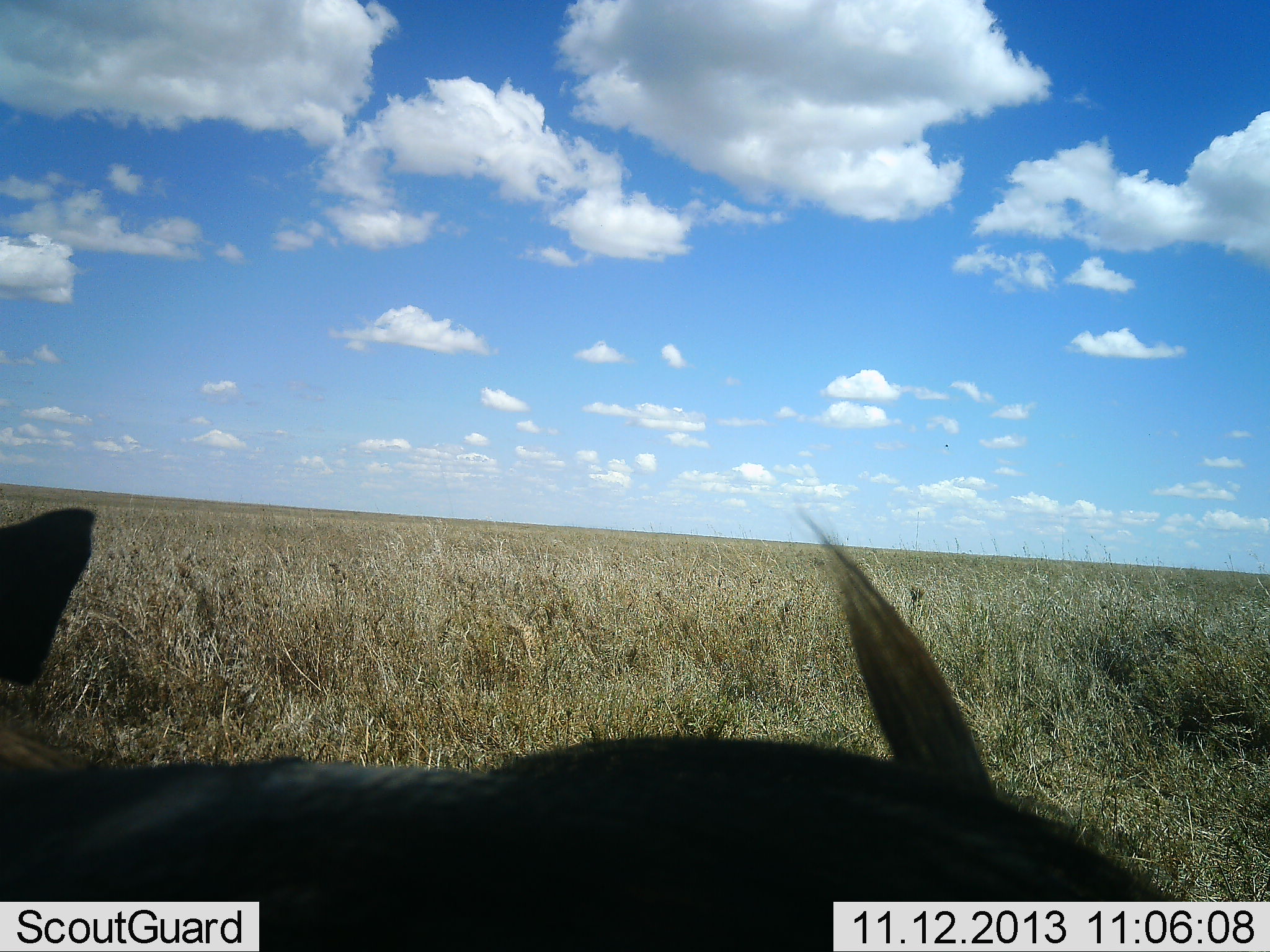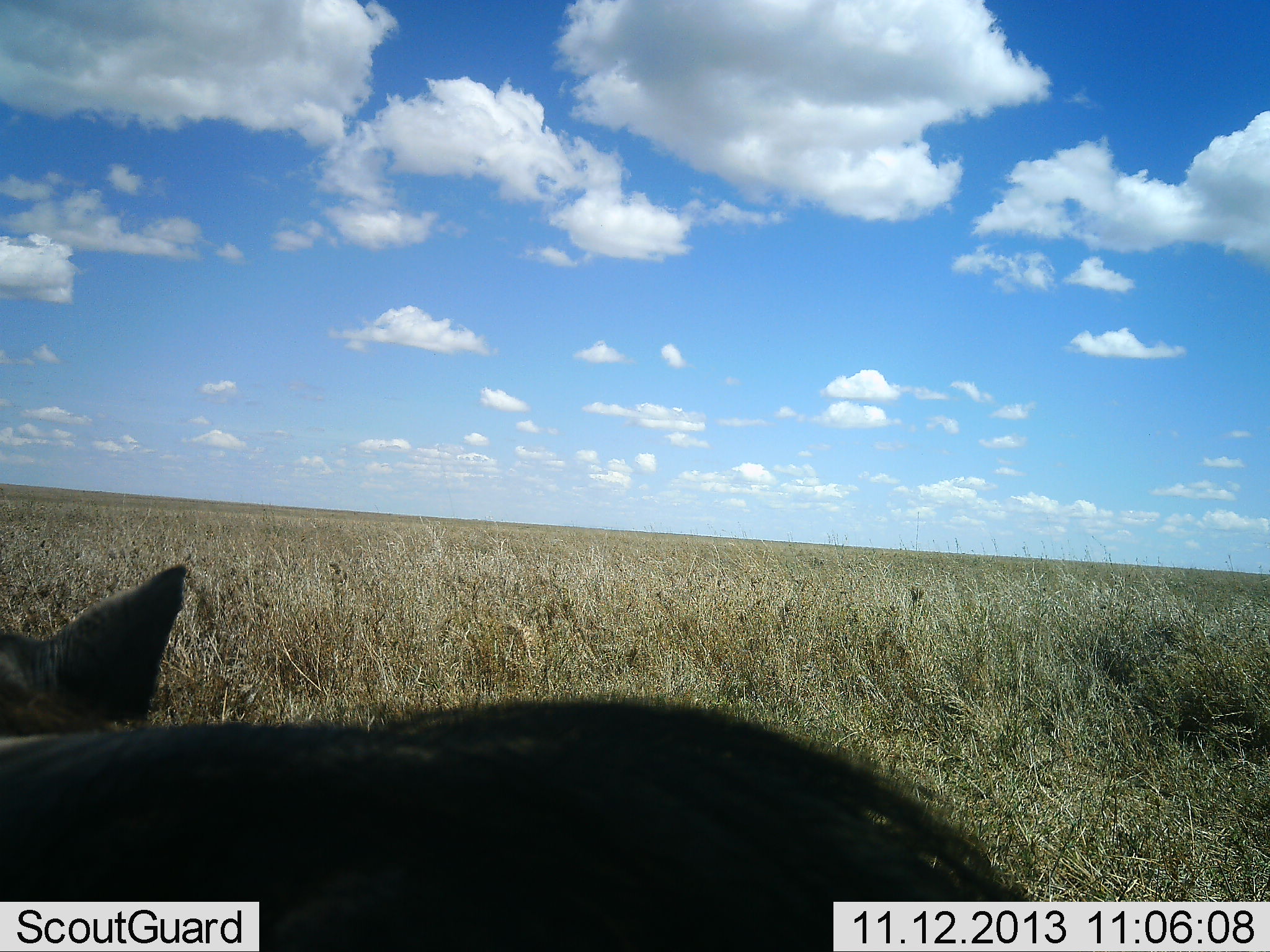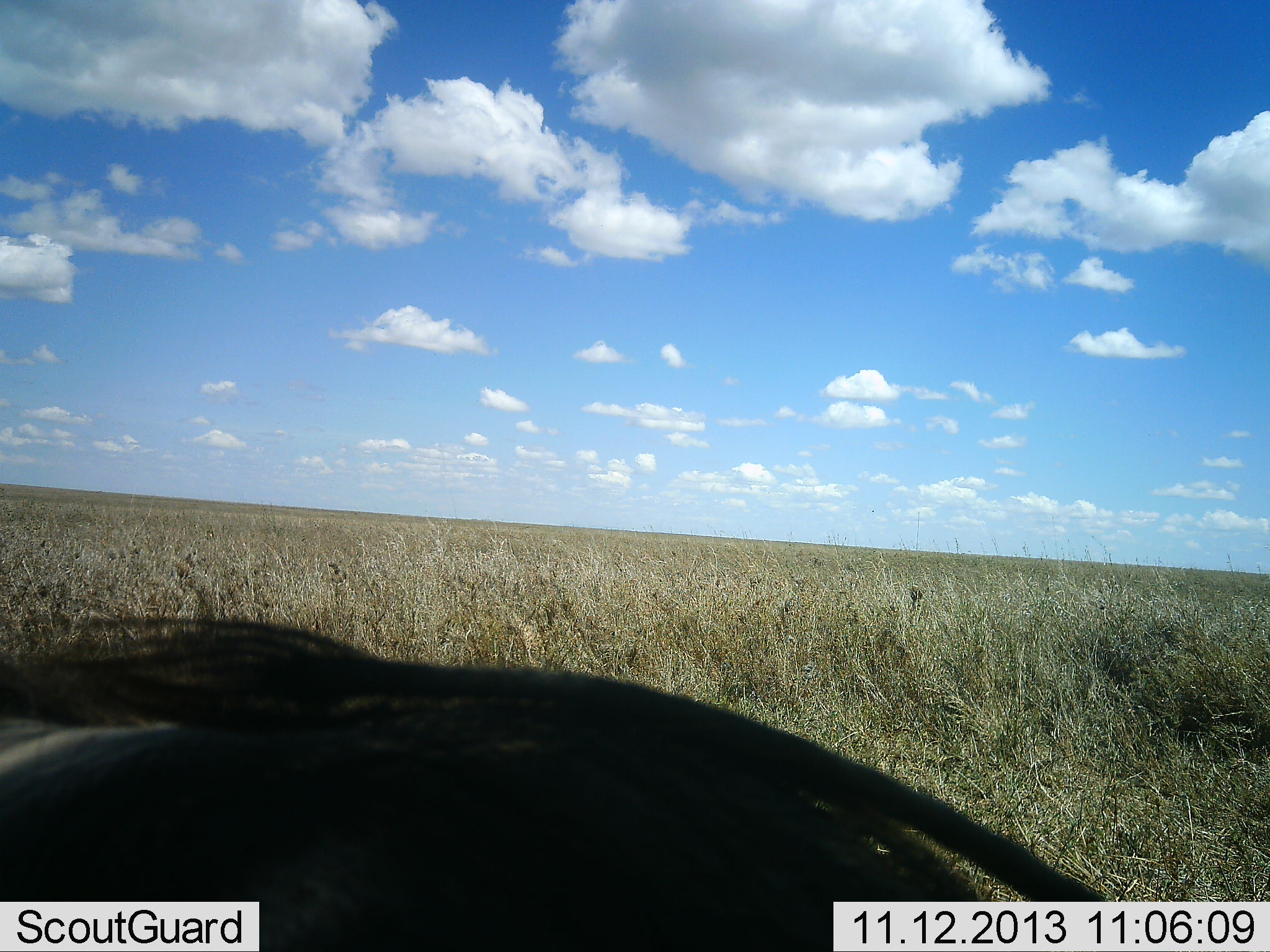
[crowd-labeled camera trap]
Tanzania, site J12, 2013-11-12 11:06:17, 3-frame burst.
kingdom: Animalia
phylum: Chordata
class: Mammalia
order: Artiodactyla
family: Suidae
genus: Phacochoerus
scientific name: Phacochoerus africanus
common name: warthog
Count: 1.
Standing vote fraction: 80%.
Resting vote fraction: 0%.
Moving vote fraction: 30%.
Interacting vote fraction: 0%.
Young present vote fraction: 0%.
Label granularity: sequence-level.